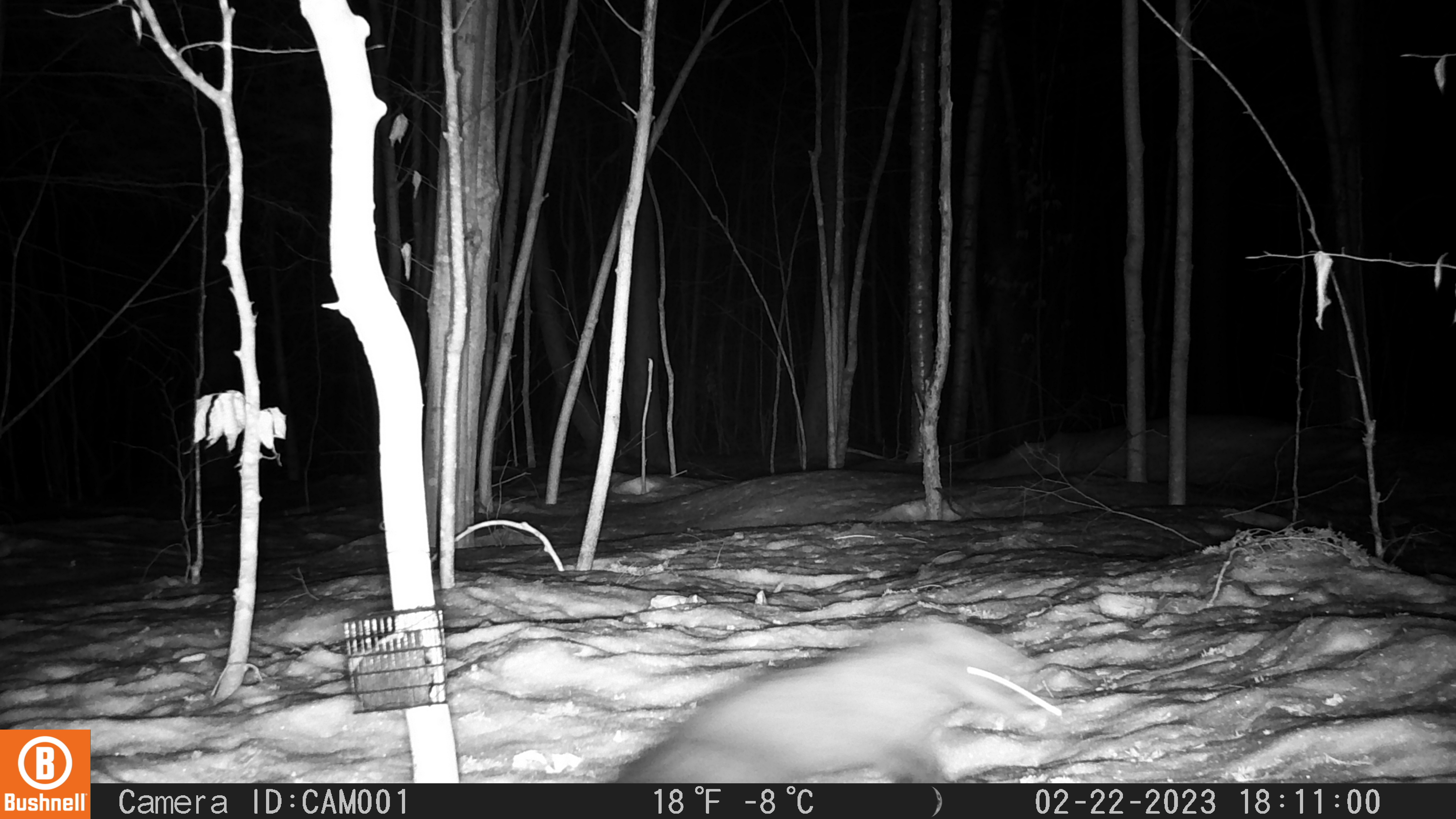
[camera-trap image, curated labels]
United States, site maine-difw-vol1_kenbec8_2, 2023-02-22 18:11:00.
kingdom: Animalia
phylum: Chordata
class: Mammalia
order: Carnivora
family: Mustelidae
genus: Pekania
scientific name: Pekania pennanti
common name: fisher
Fisher (Pekania pennanti).